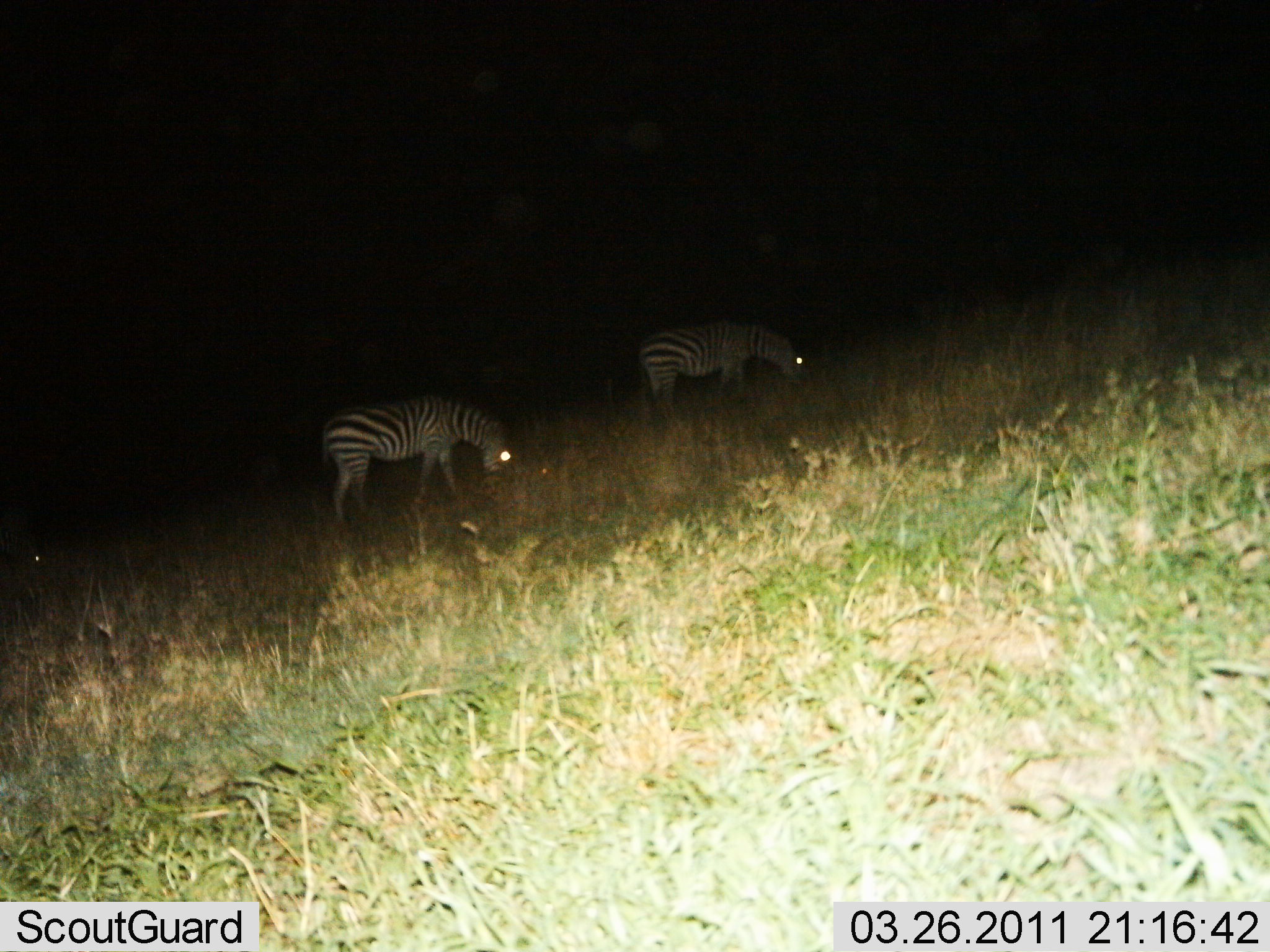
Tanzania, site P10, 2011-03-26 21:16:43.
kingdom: Animalia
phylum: Chordata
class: Mammalia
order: Perissodactyla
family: Equidae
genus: Equus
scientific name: Equus quagga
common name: plains zebra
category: zebra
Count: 2.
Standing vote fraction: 17%.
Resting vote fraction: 0%.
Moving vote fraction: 8%.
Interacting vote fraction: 0%.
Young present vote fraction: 0%.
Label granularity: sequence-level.